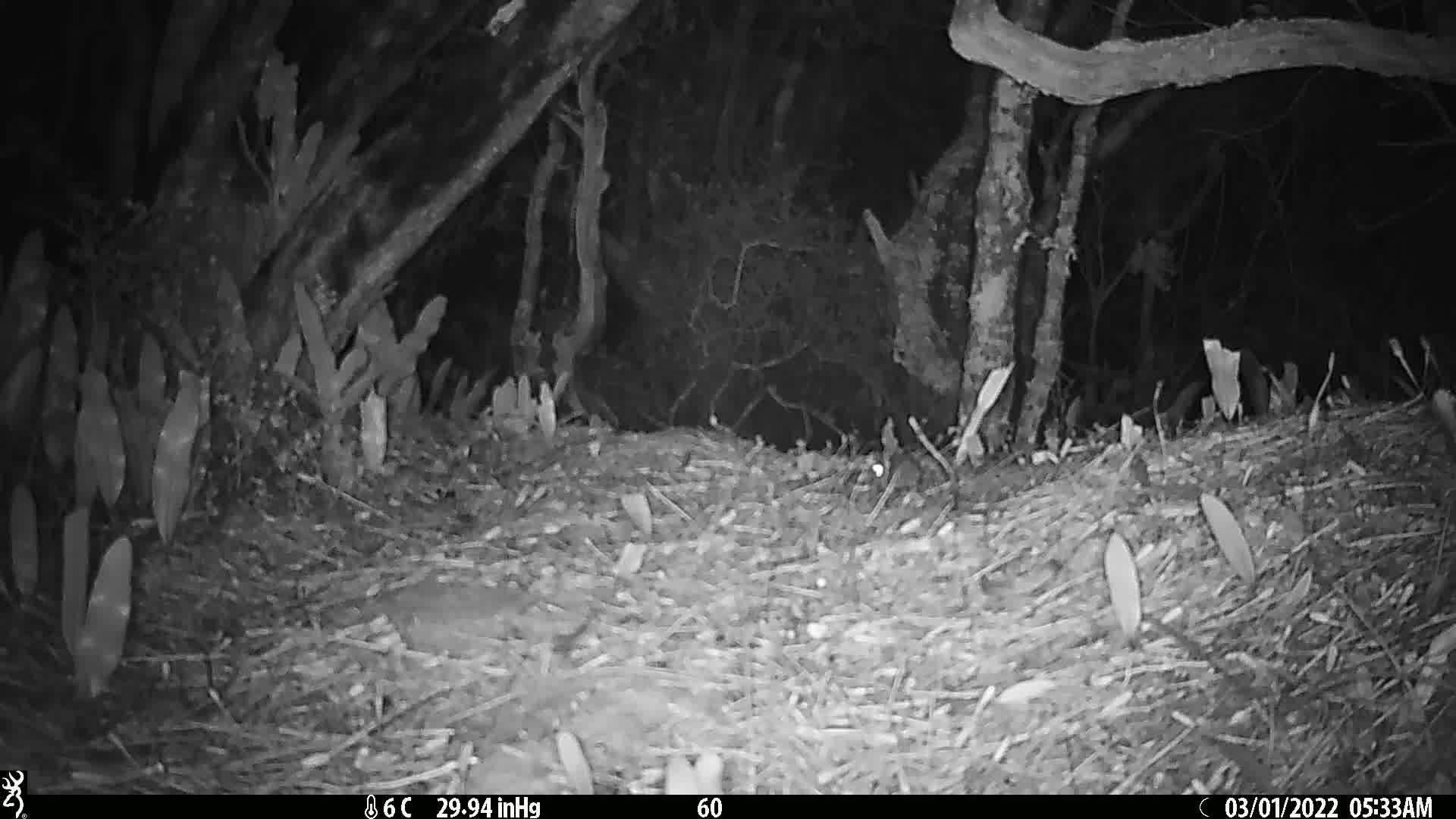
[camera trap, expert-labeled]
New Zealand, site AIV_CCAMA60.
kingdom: Animalia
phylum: Chordata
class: Mammalia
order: Rodentia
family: Muridae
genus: Mus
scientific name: Mus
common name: mouse